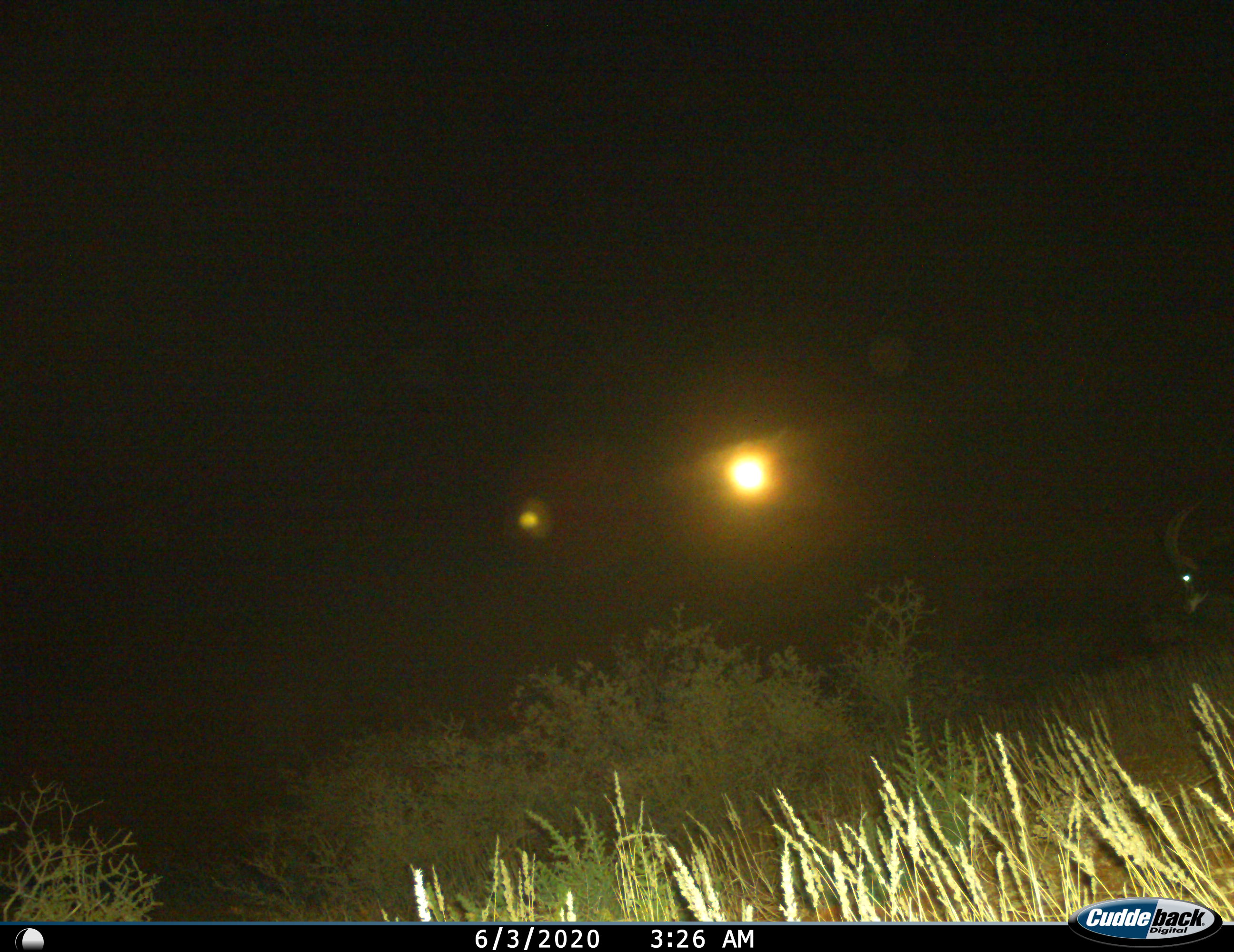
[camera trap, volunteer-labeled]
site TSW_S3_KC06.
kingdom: Animalia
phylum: Chordata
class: Mammalia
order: Artiodactyla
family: Bovidae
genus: Hippotragus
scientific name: Hippotragus equinus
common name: roan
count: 1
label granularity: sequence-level